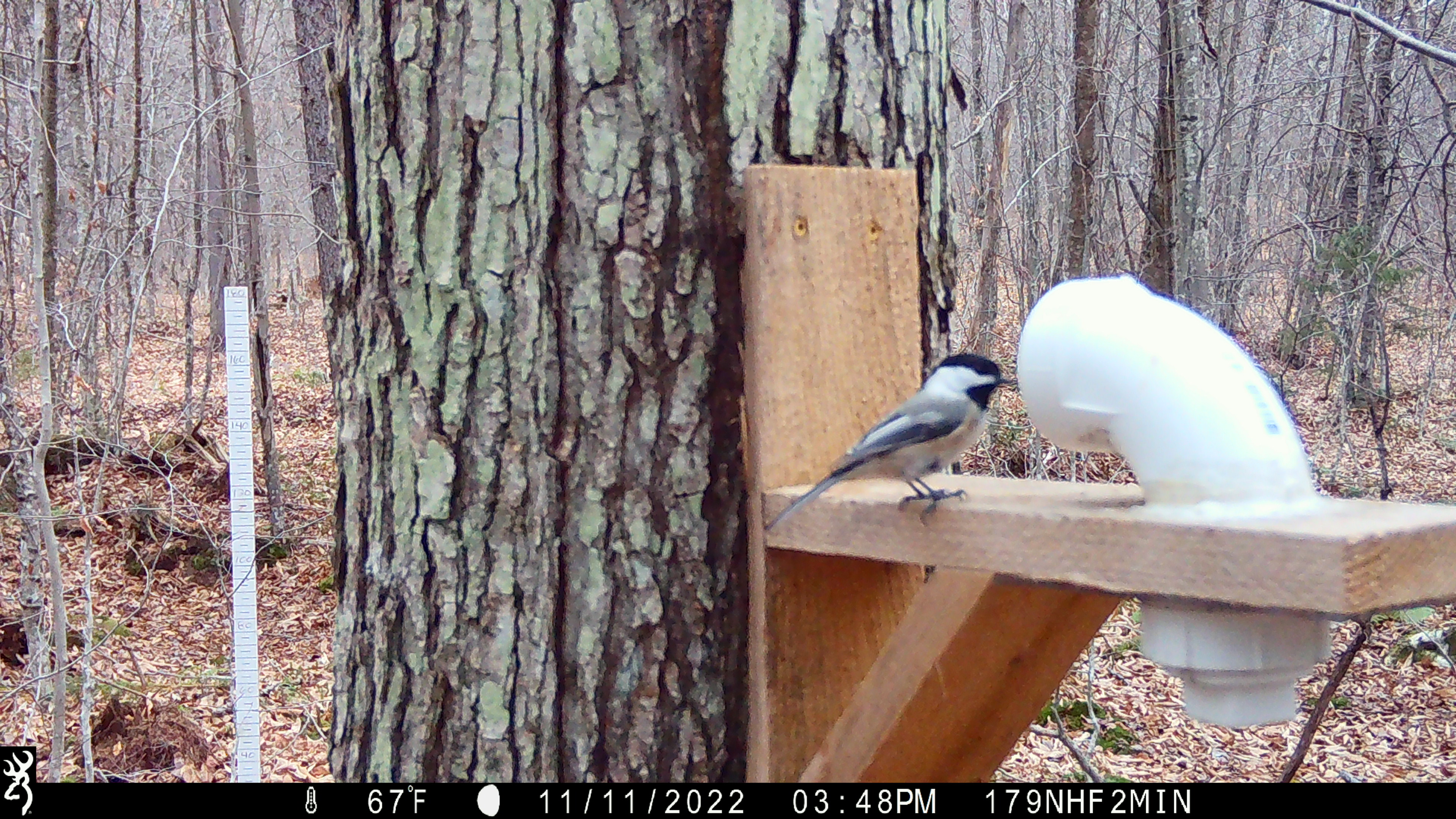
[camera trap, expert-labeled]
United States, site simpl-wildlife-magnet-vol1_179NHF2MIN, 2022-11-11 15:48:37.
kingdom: Animalia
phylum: Chordata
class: Aves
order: Passeriformes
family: Paridae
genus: Poecile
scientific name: Poecile atricapillus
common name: black-capped chickadee